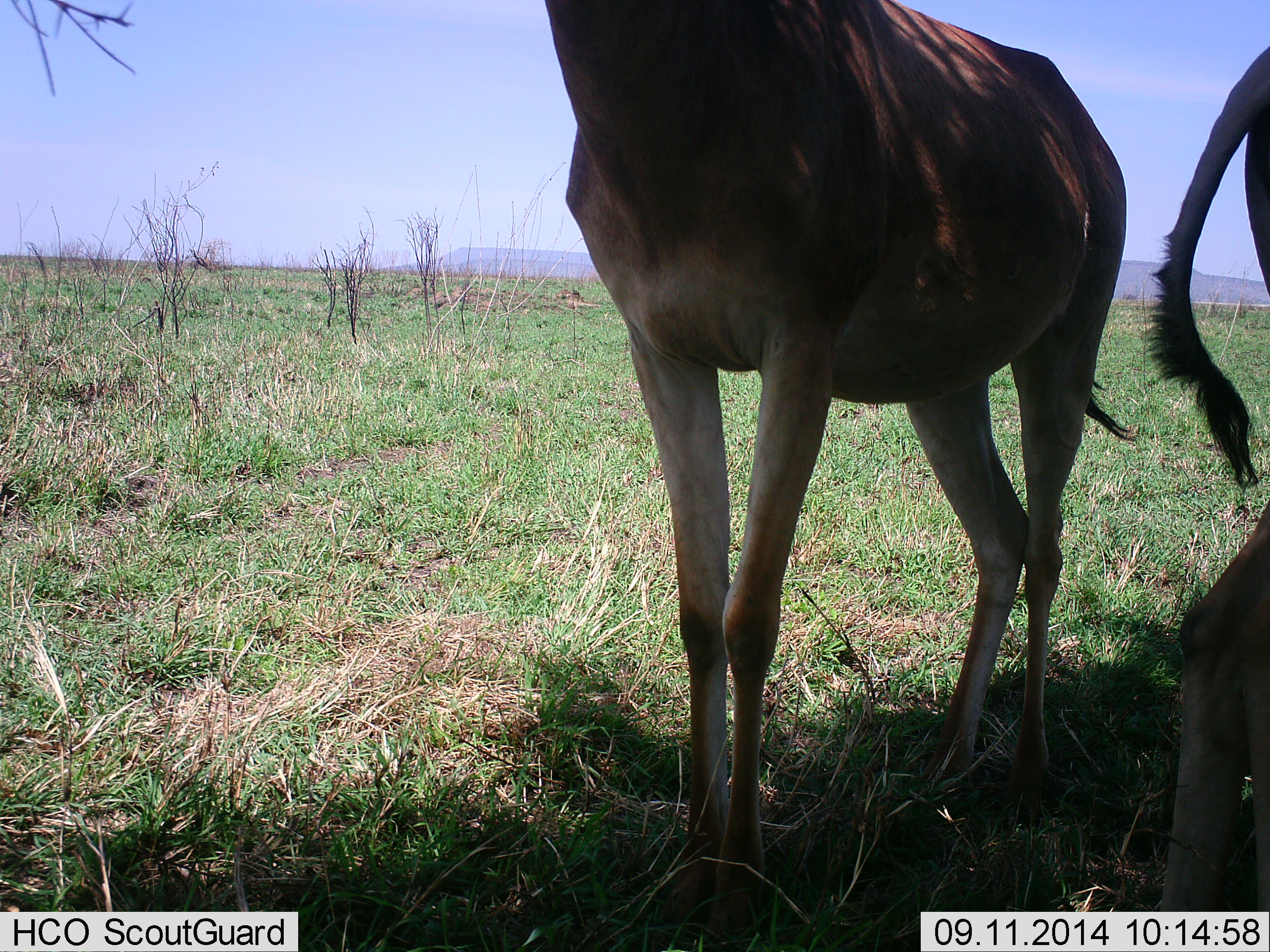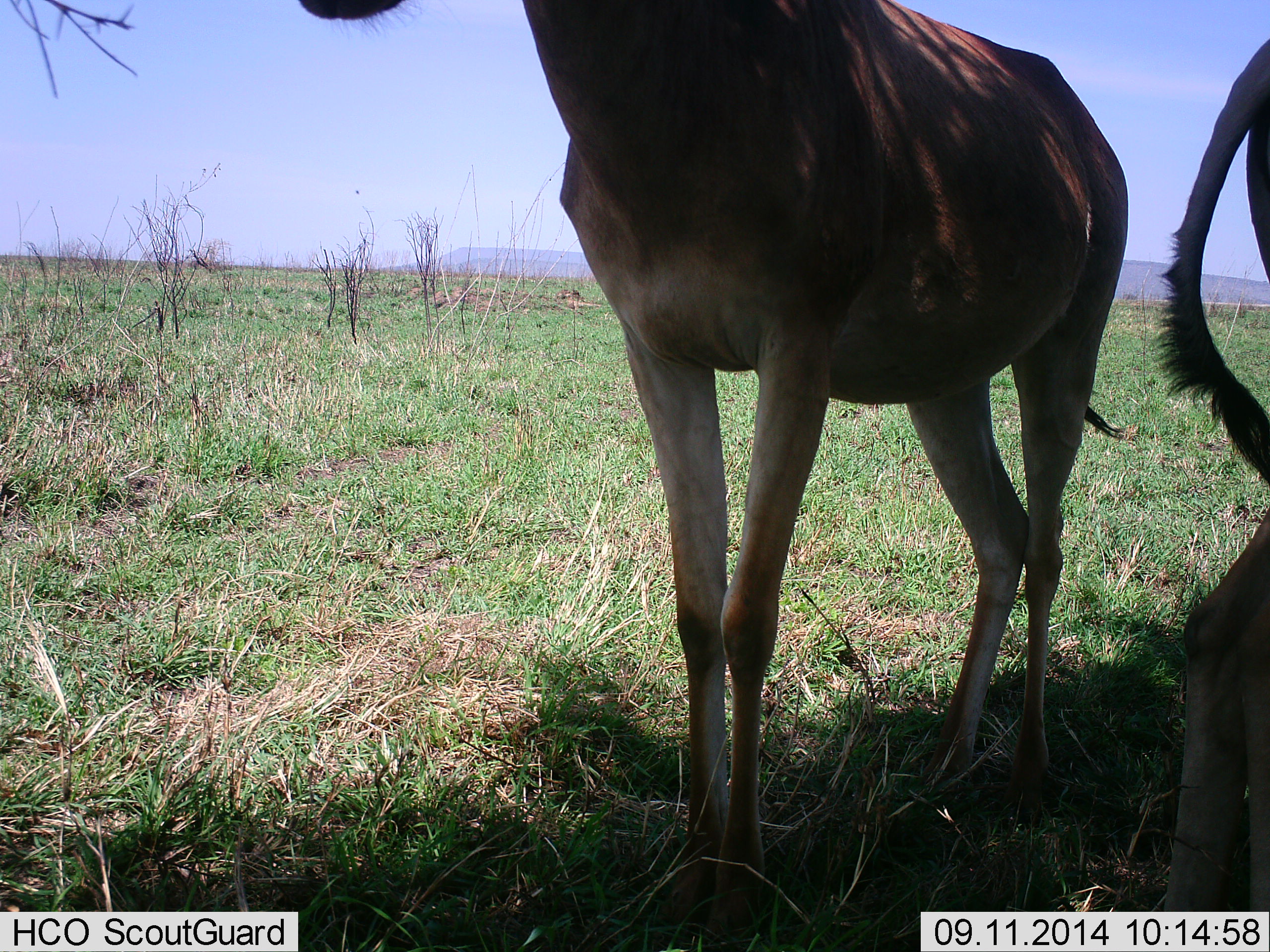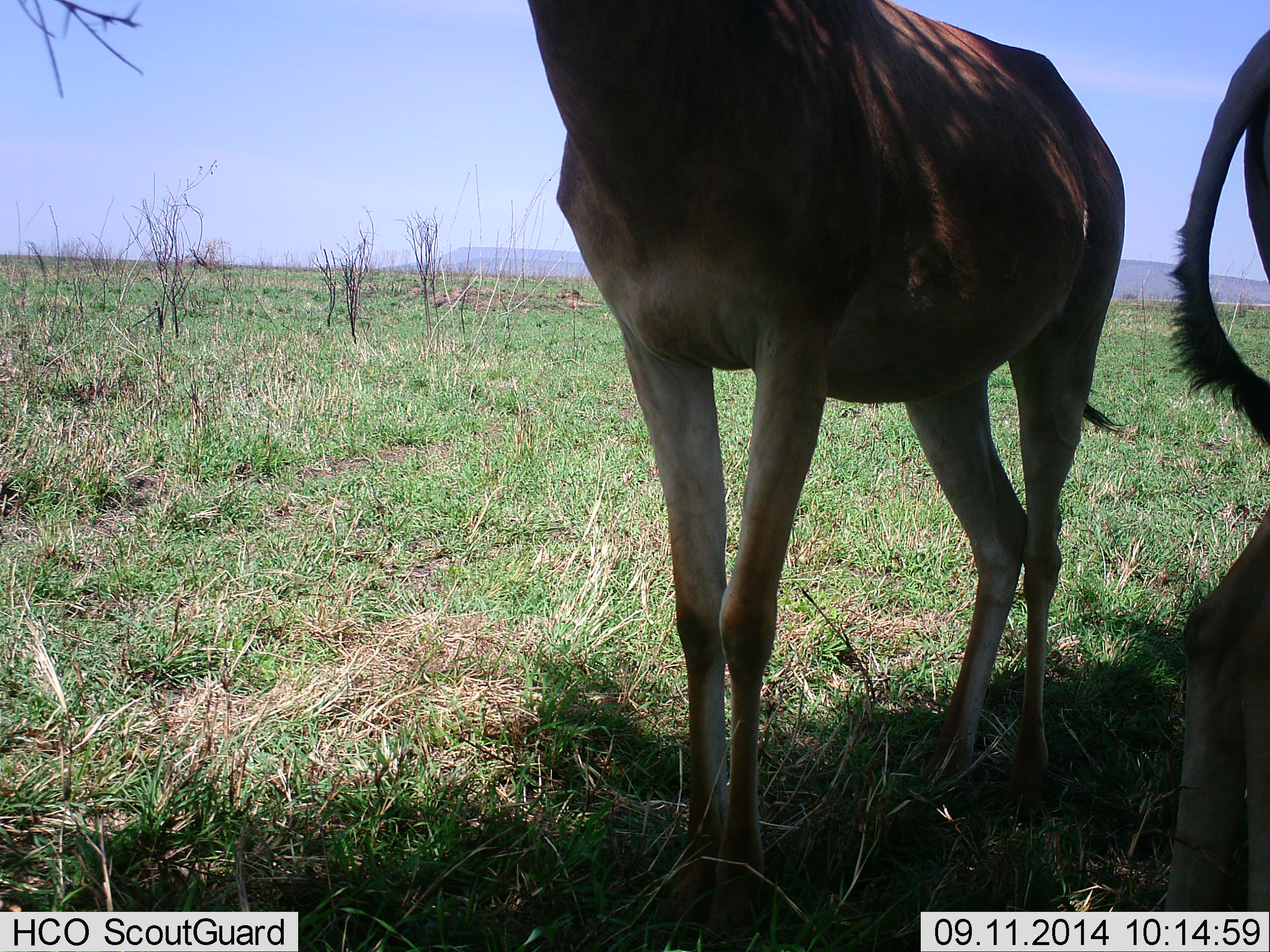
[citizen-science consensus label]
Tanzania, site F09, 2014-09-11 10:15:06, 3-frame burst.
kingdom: Animalia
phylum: Chordata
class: Mammalia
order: Artiodactyla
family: Bovidae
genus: Alcelaphus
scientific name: Alcelaphus buselaphus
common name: hartebeest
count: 2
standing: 90%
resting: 10%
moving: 0%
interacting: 0%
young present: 0%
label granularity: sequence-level